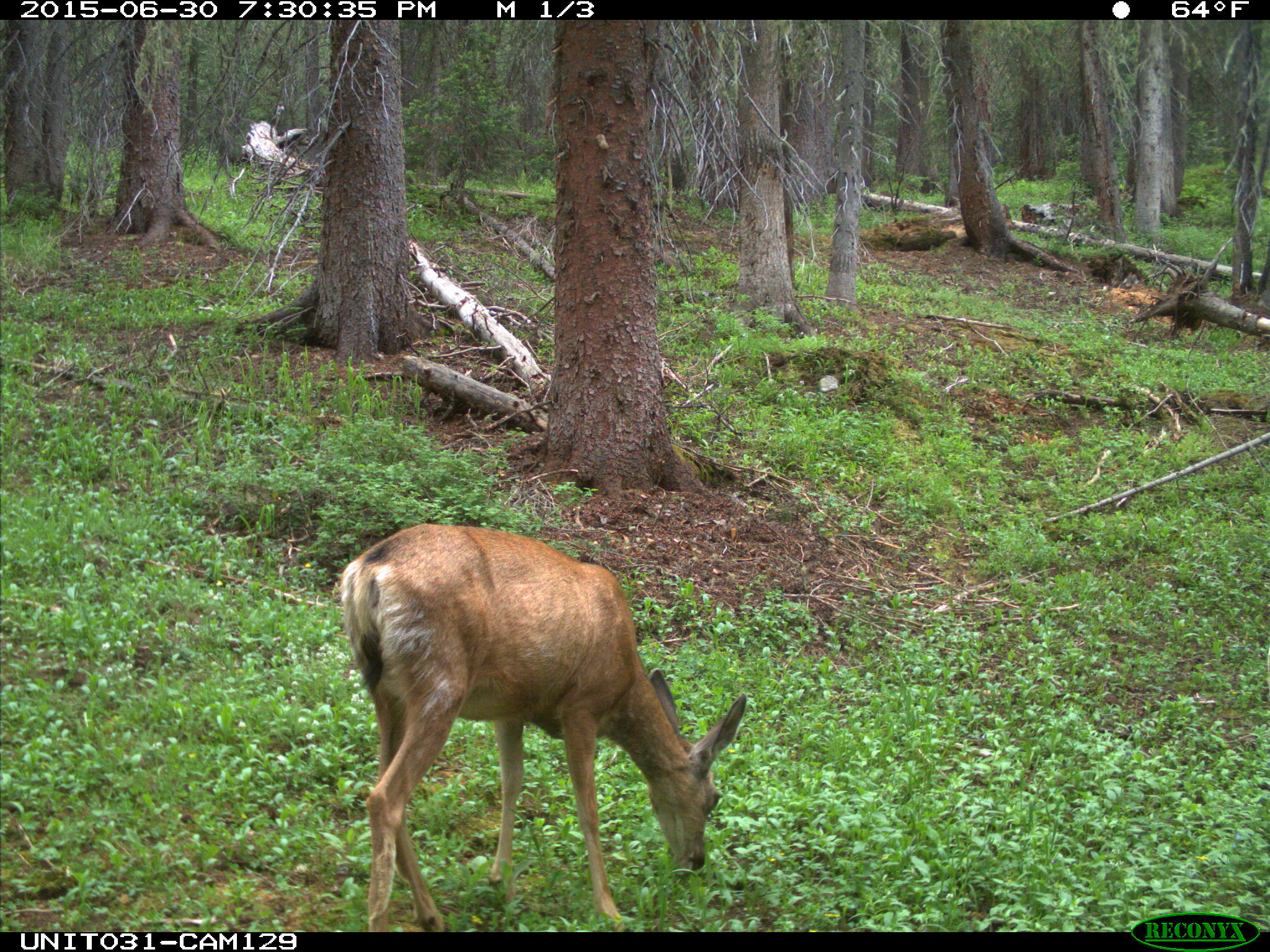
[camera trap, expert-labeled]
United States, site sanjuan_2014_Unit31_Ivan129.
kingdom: Animalia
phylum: Chordata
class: Mammalia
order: Artiodactyla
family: Cervidae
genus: Odocoileus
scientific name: Odocoileus hemionus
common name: mule deer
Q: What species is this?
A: Odocoileus hemionus (mule deer).